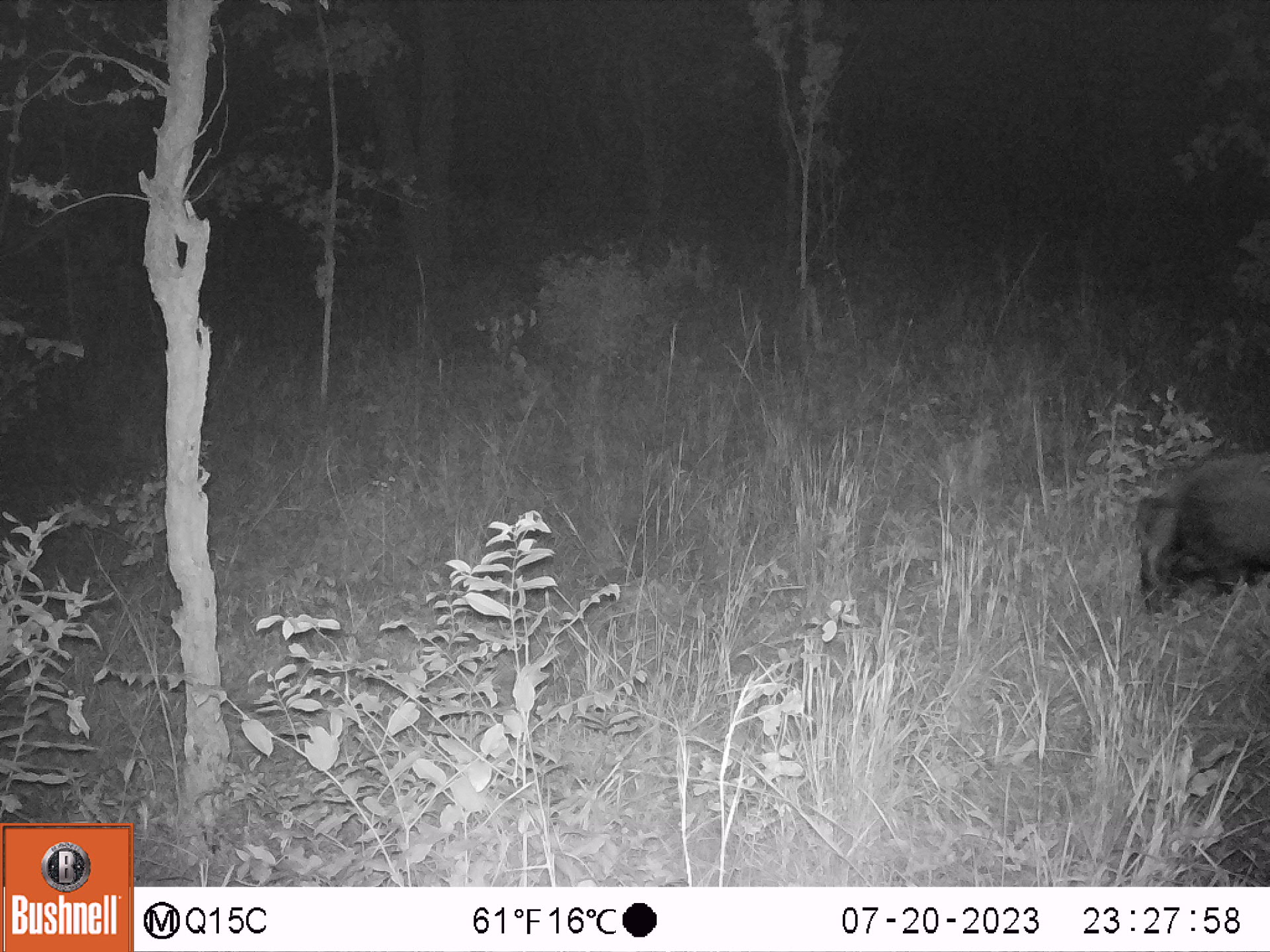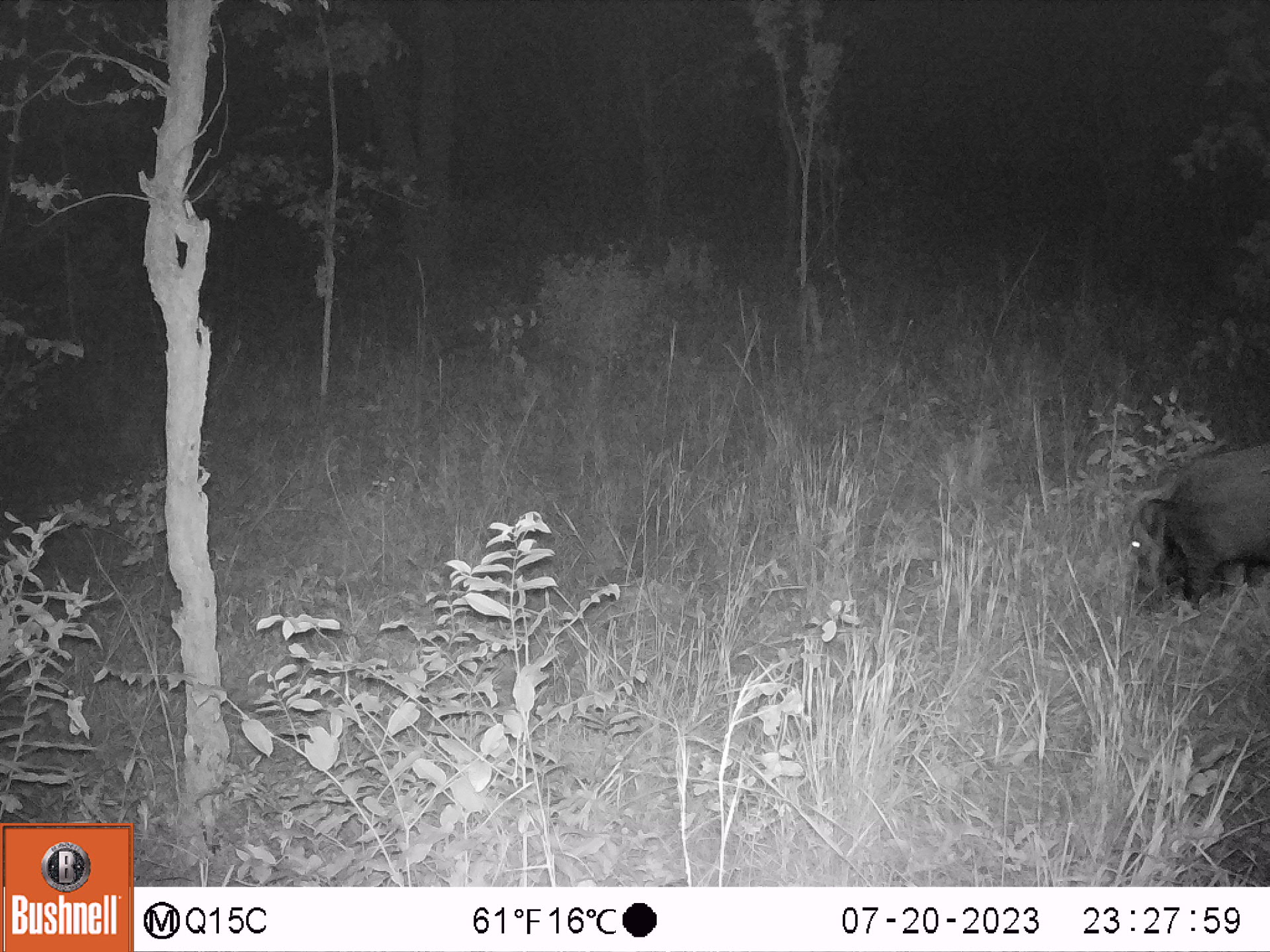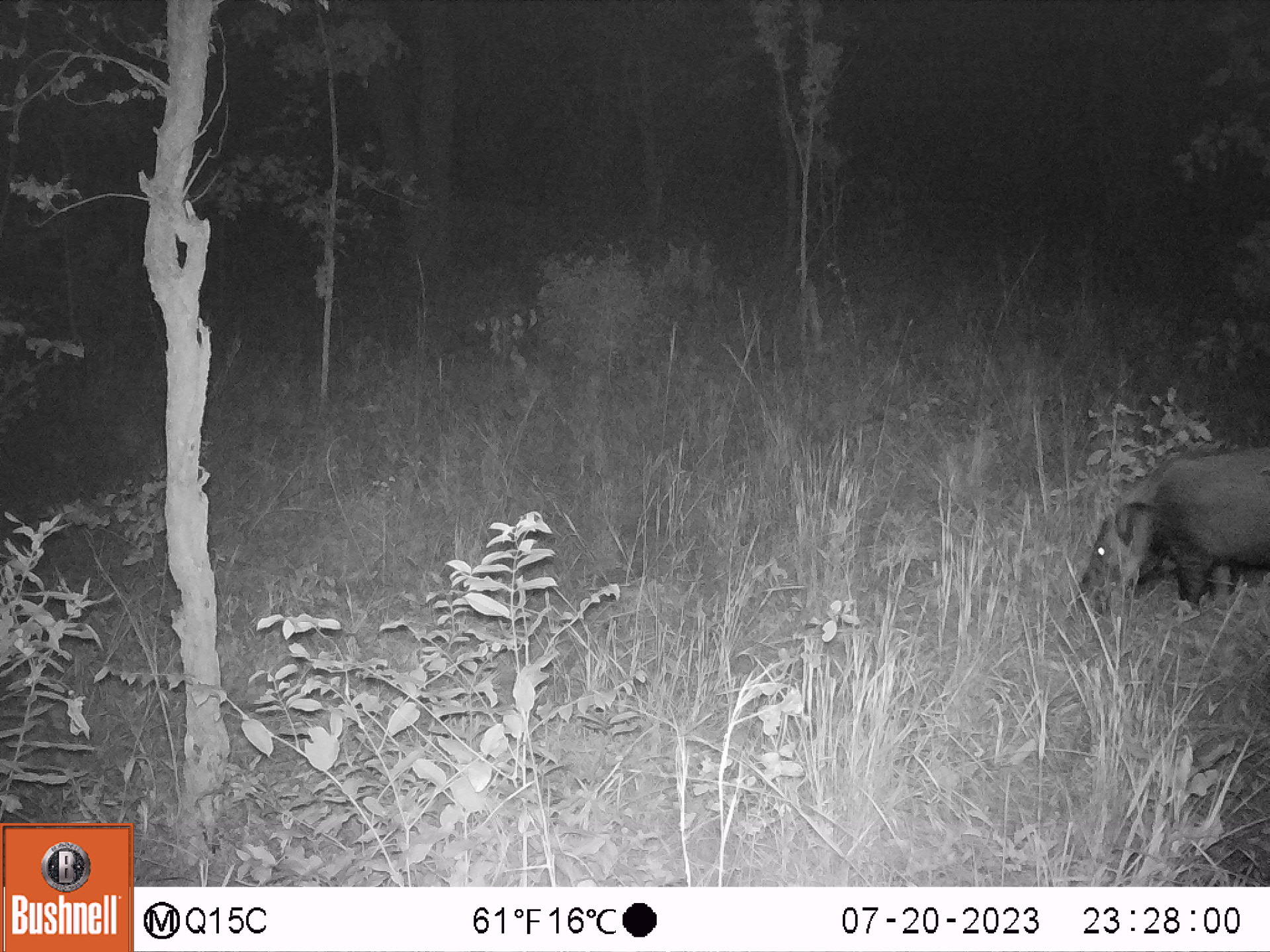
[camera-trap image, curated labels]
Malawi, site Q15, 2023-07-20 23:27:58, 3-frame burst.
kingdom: Animalia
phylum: Chordata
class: Mammalia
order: Artiodactyla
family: Suidae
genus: Potamochoerus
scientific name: Potamochoerus larvatus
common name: bushpig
Bushpig (Potamochoerus larvatus), count 1.